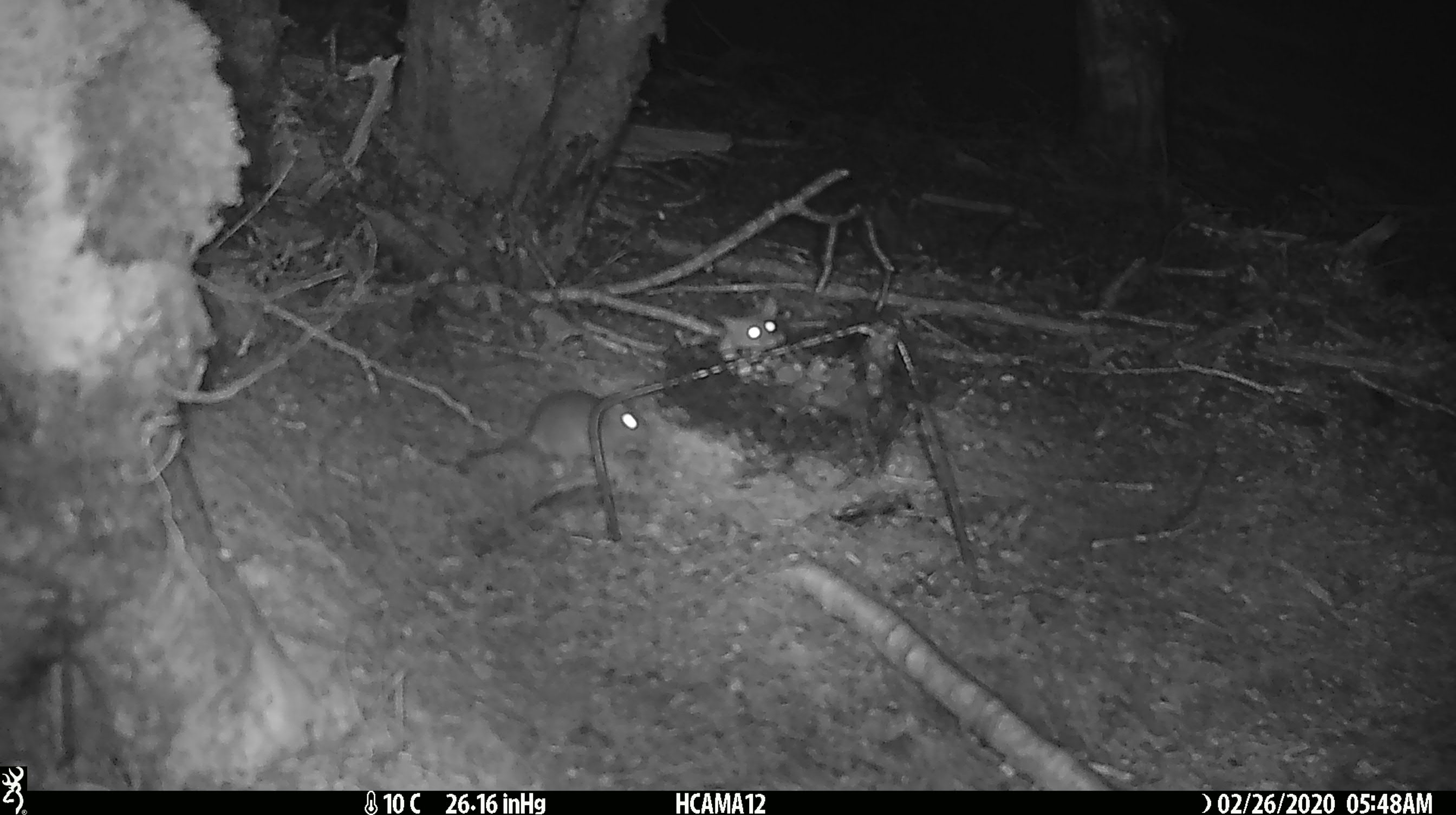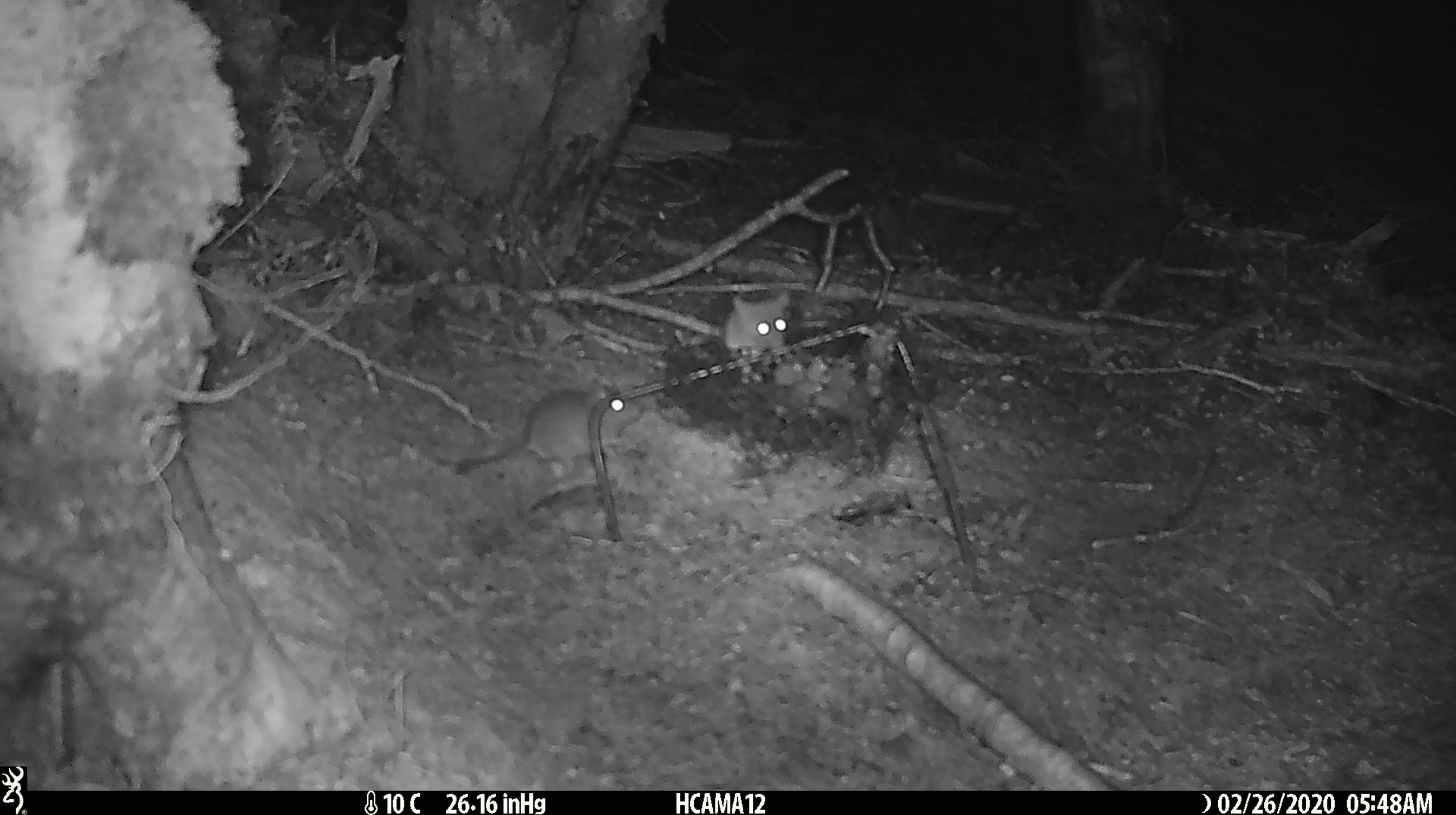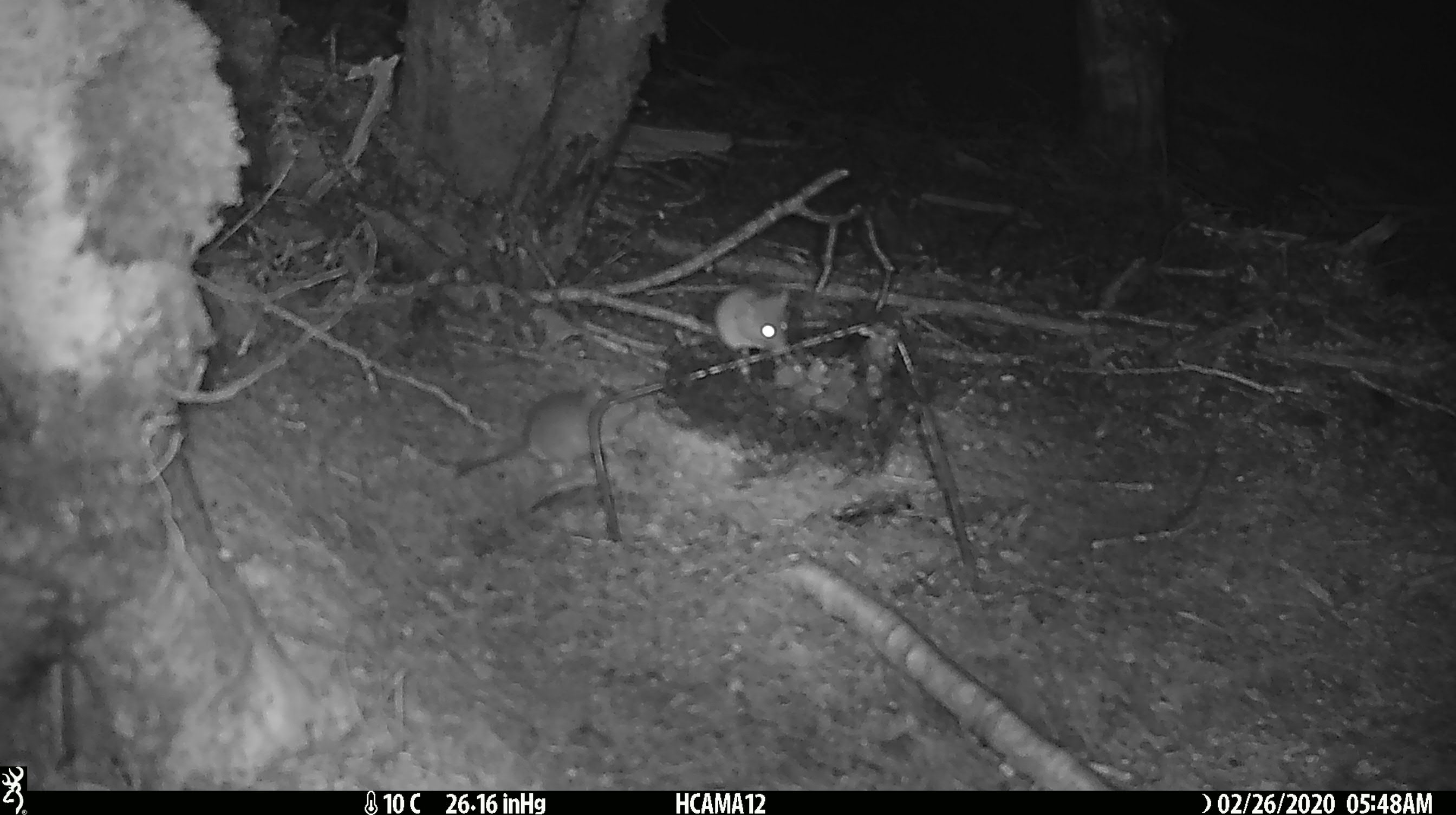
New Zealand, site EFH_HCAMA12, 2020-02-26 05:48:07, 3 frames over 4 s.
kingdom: Animalia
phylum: Chordata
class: Mammalia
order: Rodentia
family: Muridae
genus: Mus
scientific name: Mus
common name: mouse